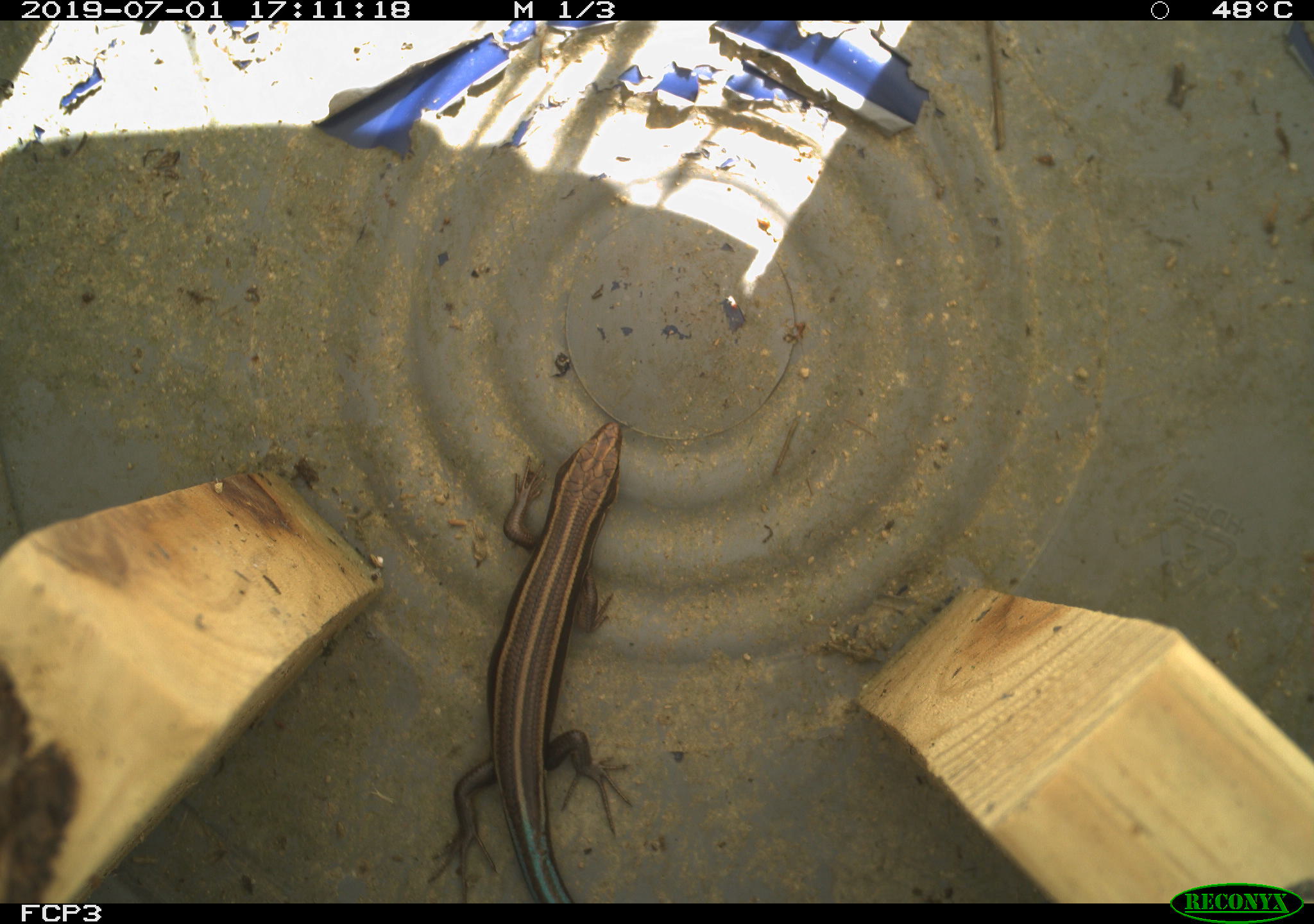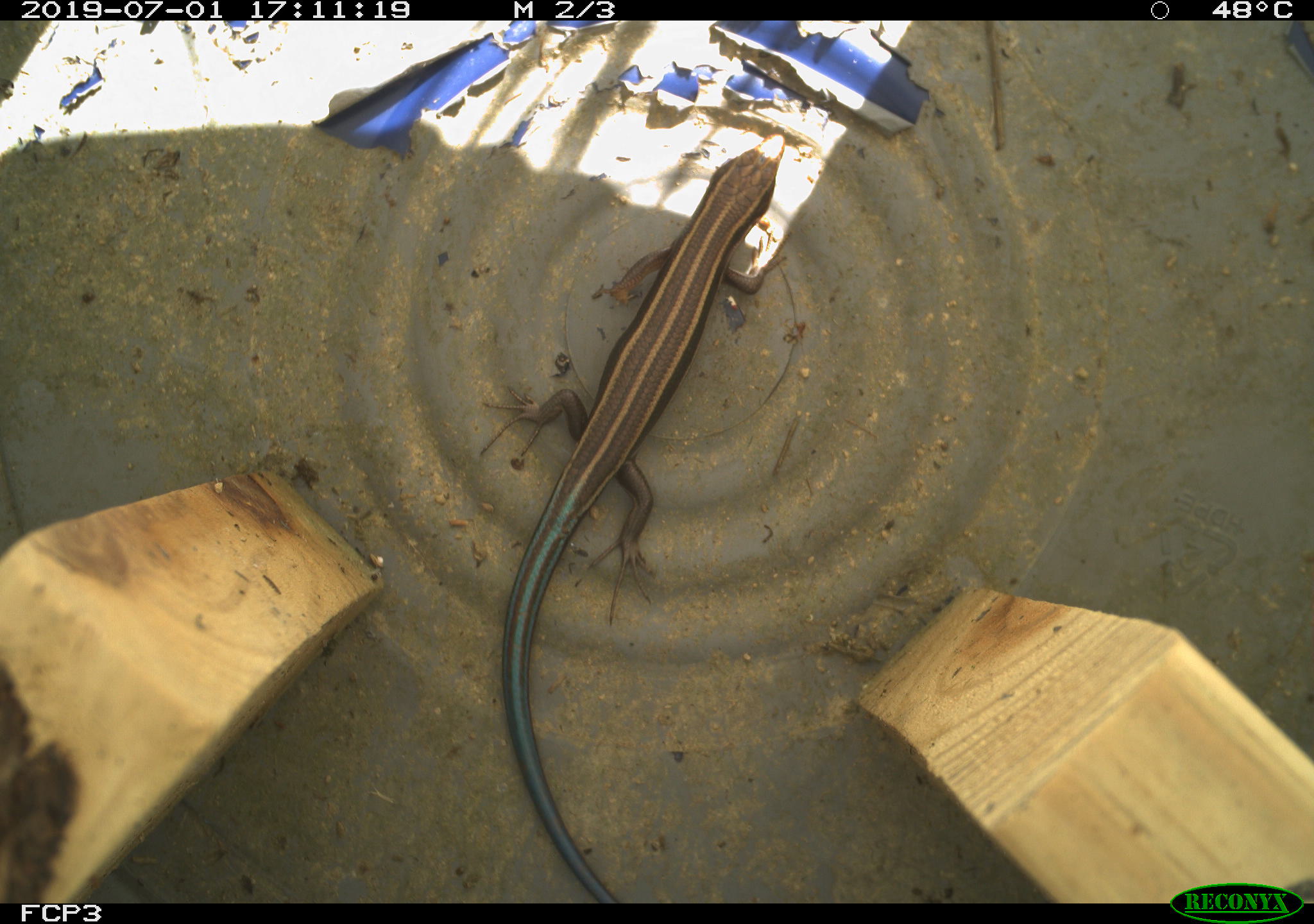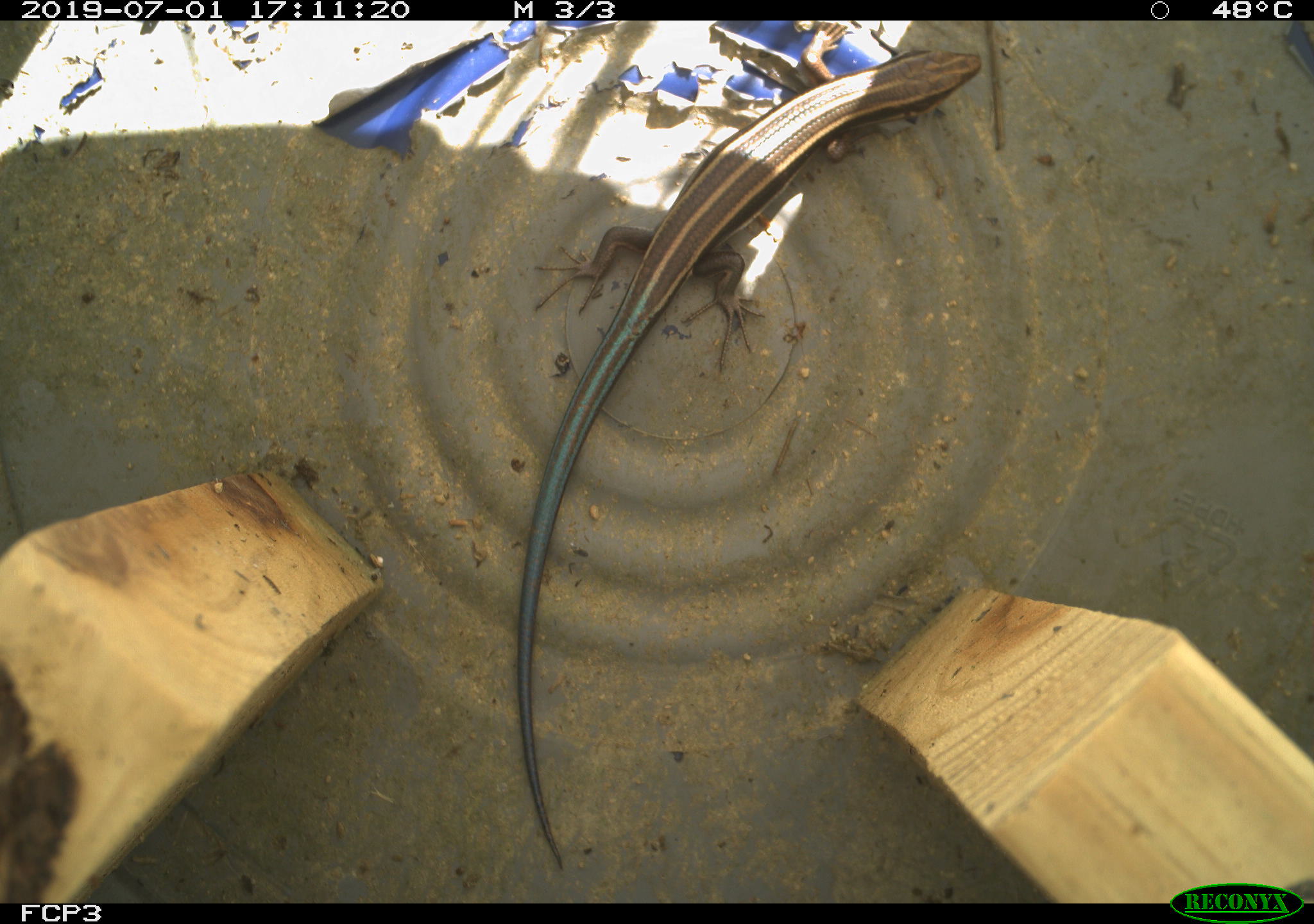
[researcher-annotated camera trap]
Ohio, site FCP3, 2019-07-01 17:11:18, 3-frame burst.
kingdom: Animalia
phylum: Chordata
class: Reptilia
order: Squamata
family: Scincidae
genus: Plestiodon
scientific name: Plestiodon fasciatus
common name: common five-lined skink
Common five-lined skink (Plestiodon fasciatus).